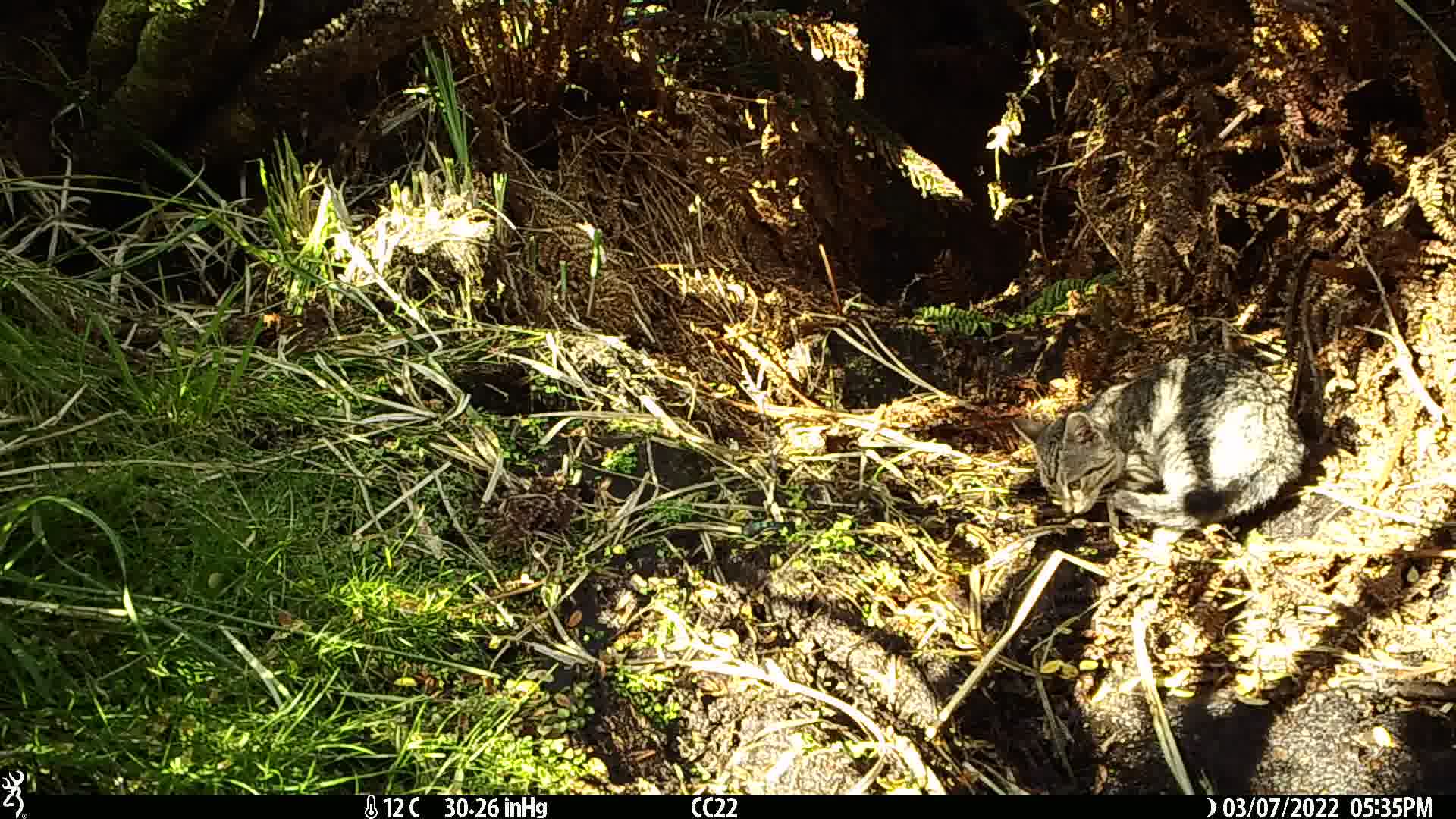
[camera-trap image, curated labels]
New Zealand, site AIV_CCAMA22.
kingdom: Animalia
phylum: Chordata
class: Mammalia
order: Carnivora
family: Felidae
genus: Felis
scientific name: Felis catus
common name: domestic cat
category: cat